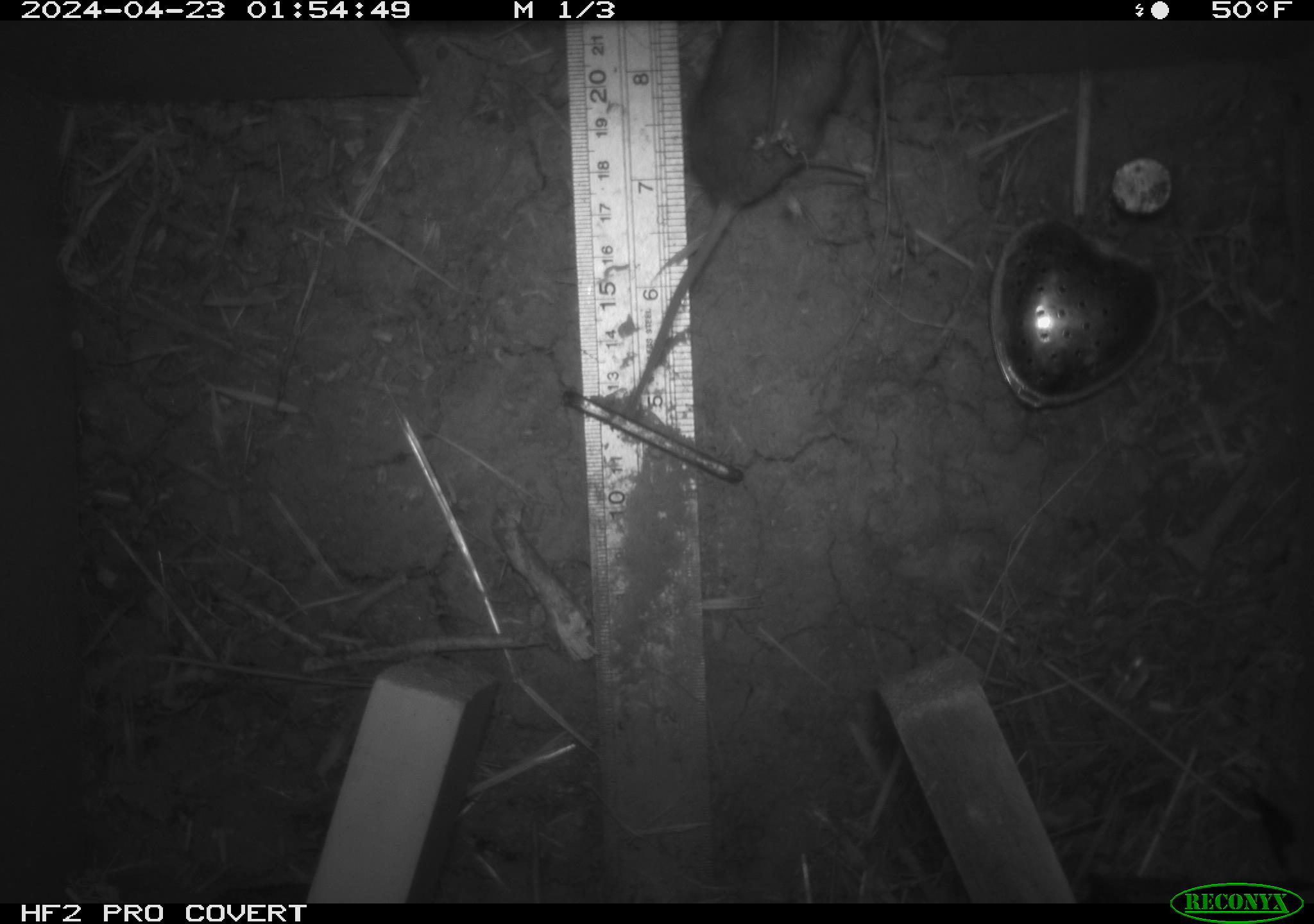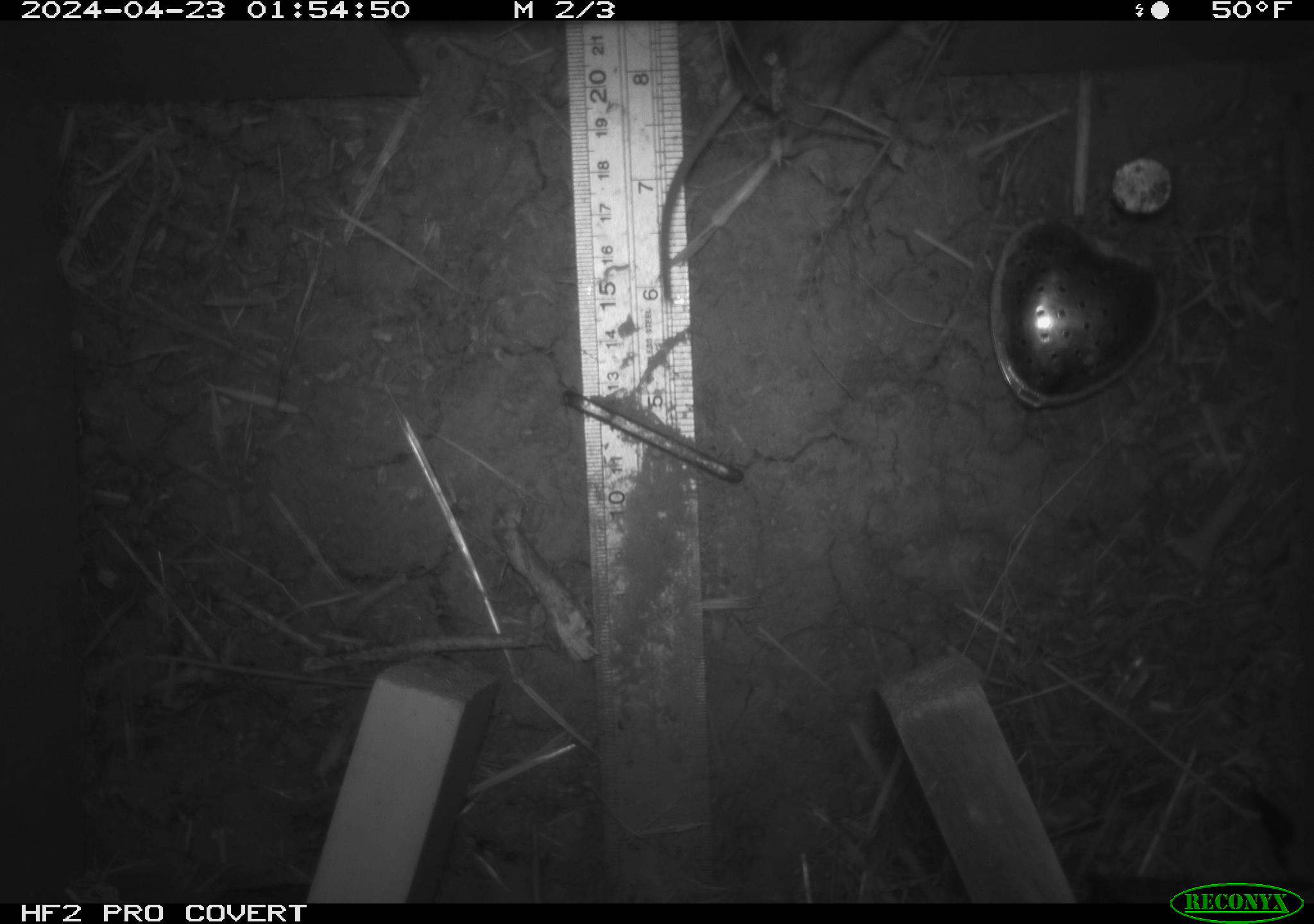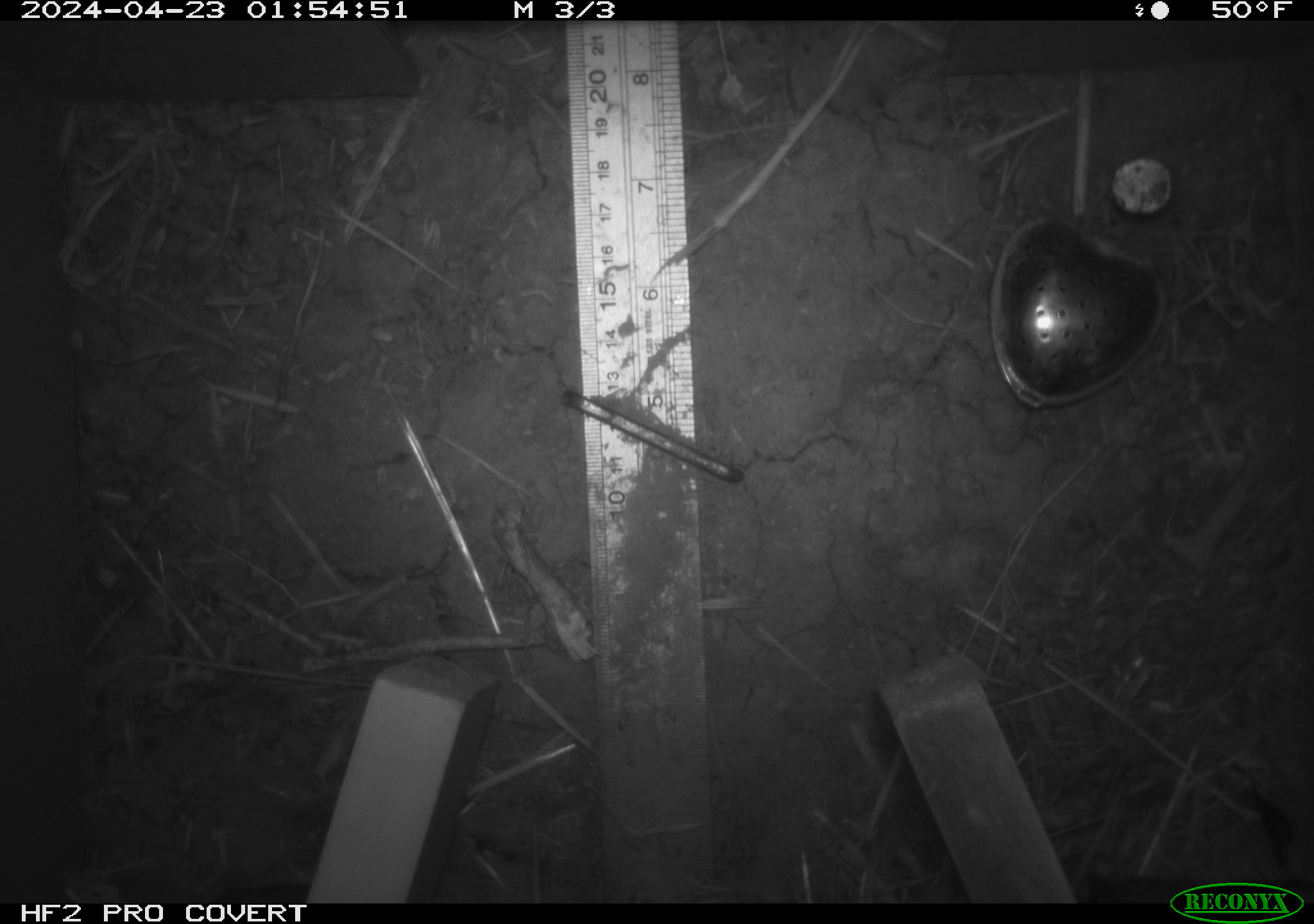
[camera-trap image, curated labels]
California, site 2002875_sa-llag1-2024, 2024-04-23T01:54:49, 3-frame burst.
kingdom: Animalia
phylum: Chordata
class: Mammalia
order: Rodentia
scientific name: Rodentia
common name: mouse species